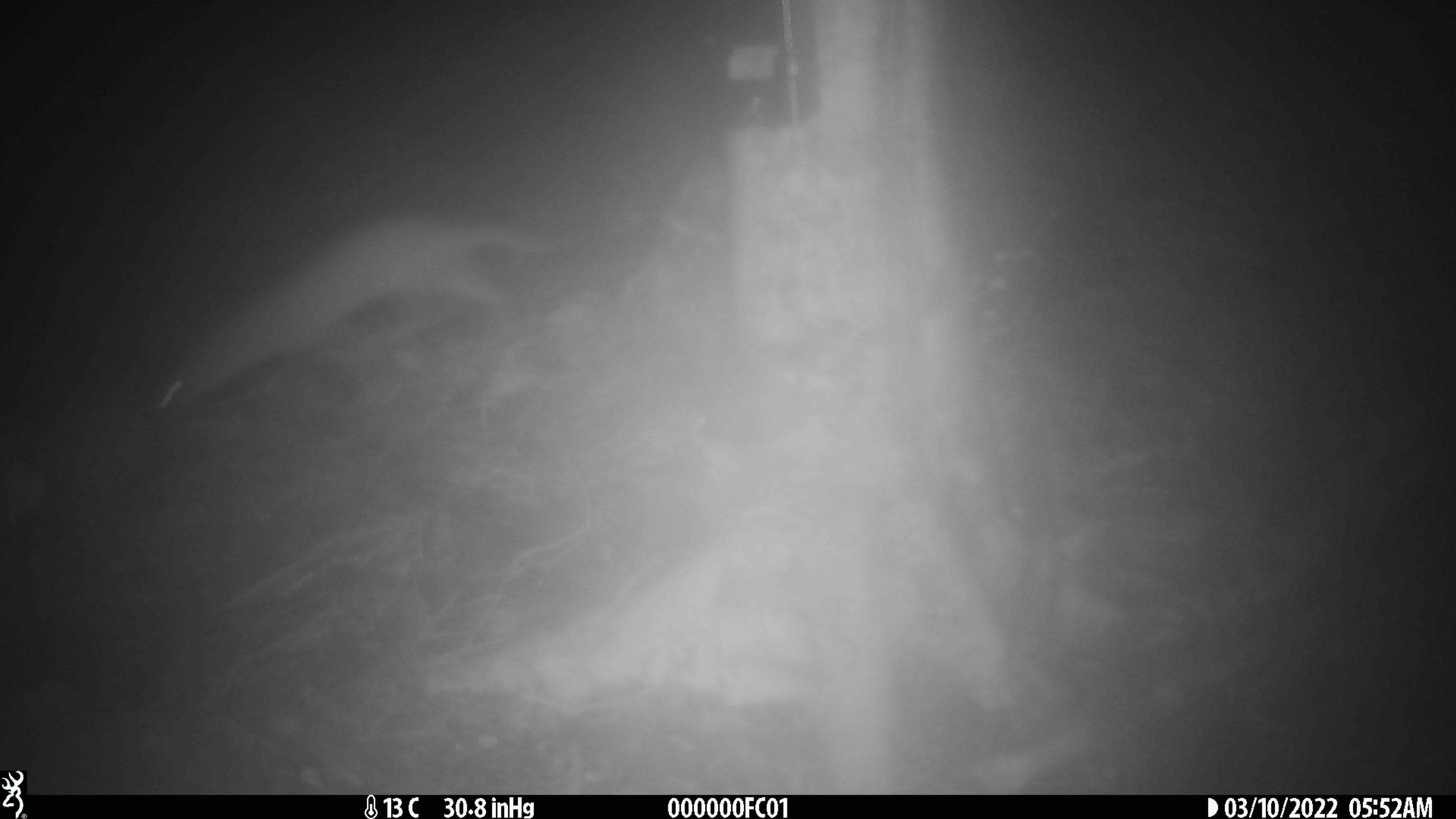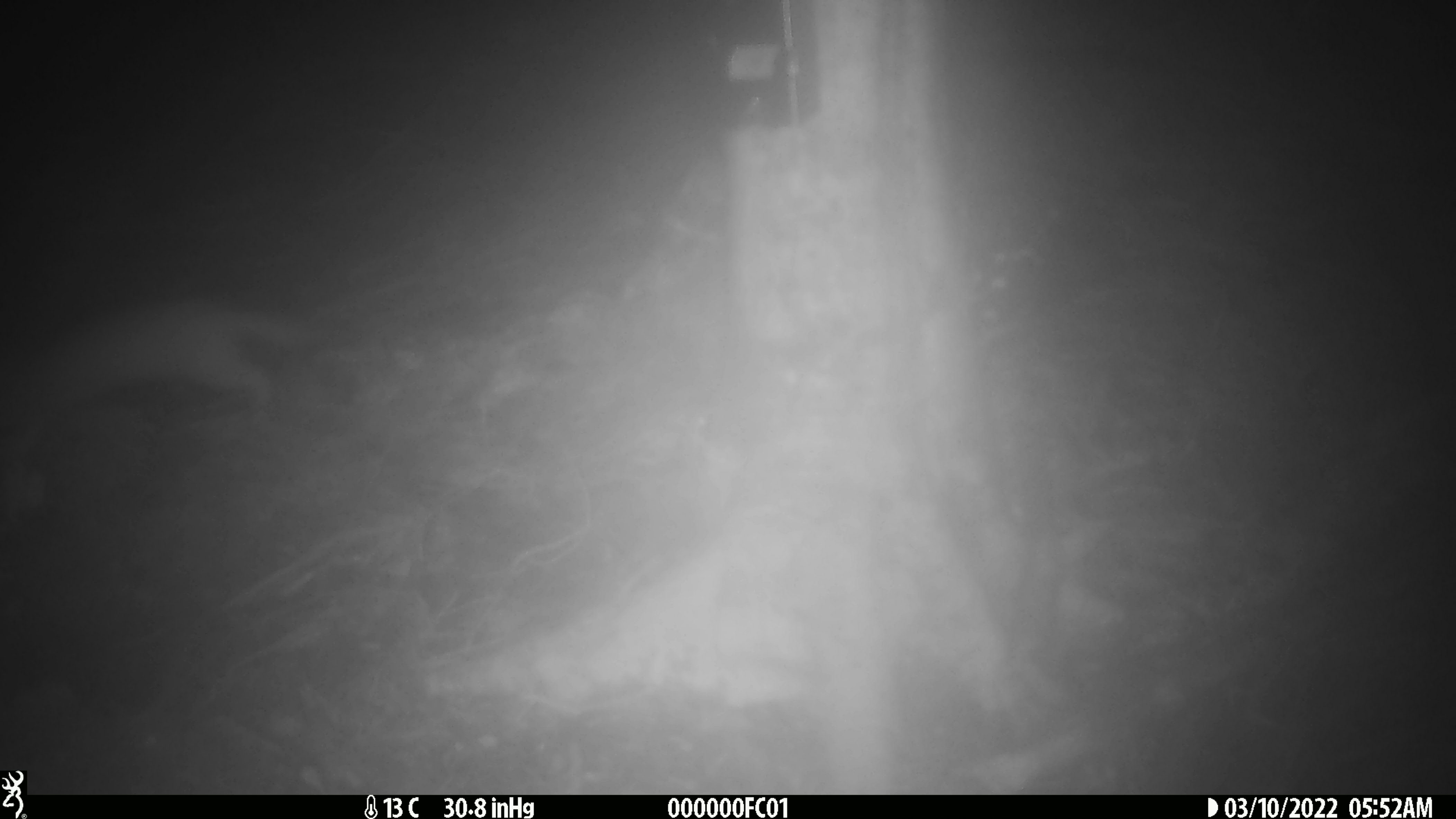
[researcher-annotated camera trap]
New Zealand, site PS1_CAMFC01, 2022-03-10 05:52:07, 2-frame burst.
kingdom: Animalia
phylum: Chordata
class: Mammalia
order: Carnivora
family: Mustelidae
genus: Mustela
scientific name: Mustela erminea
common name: stoat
Stoat (Mustela erminea).